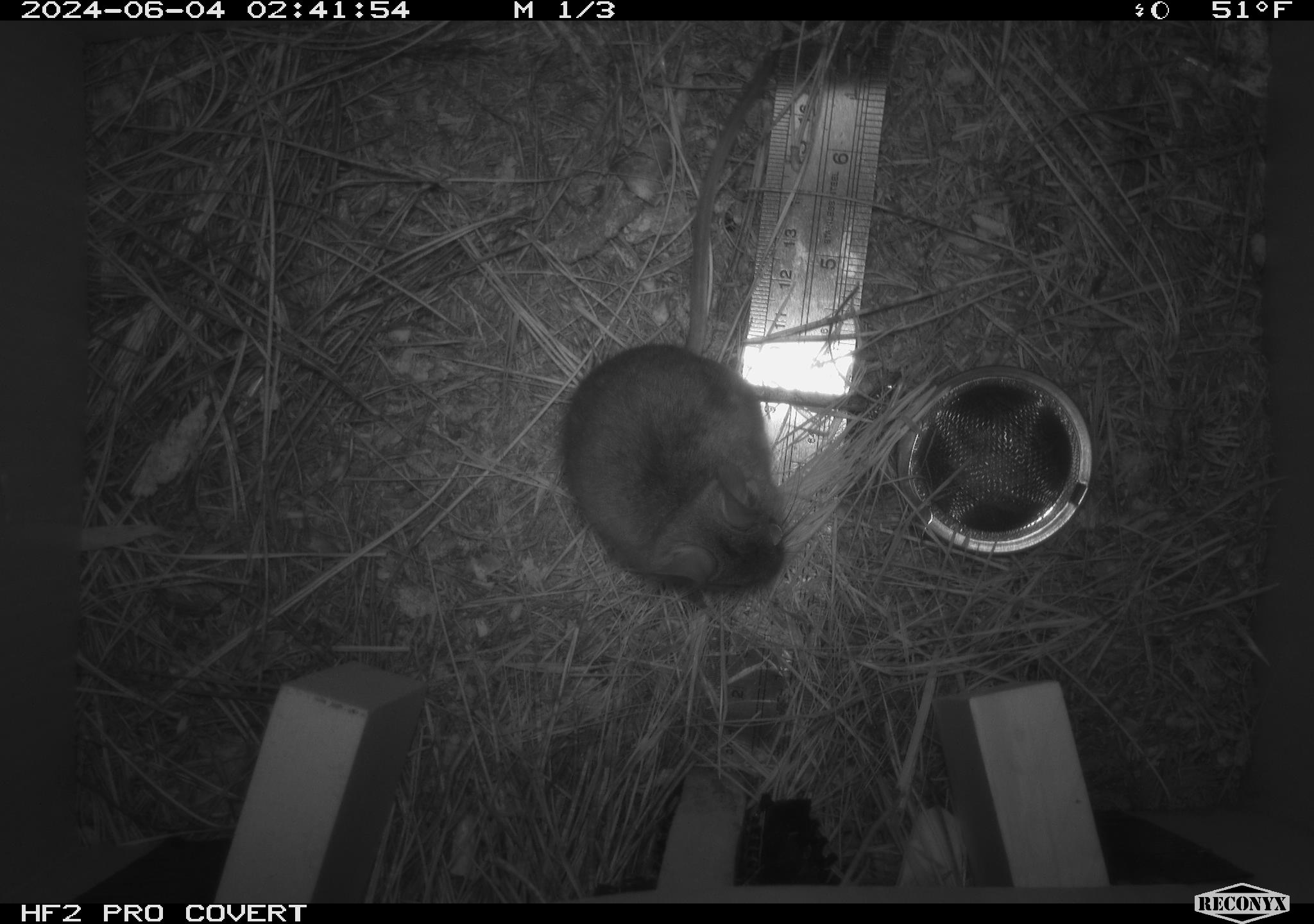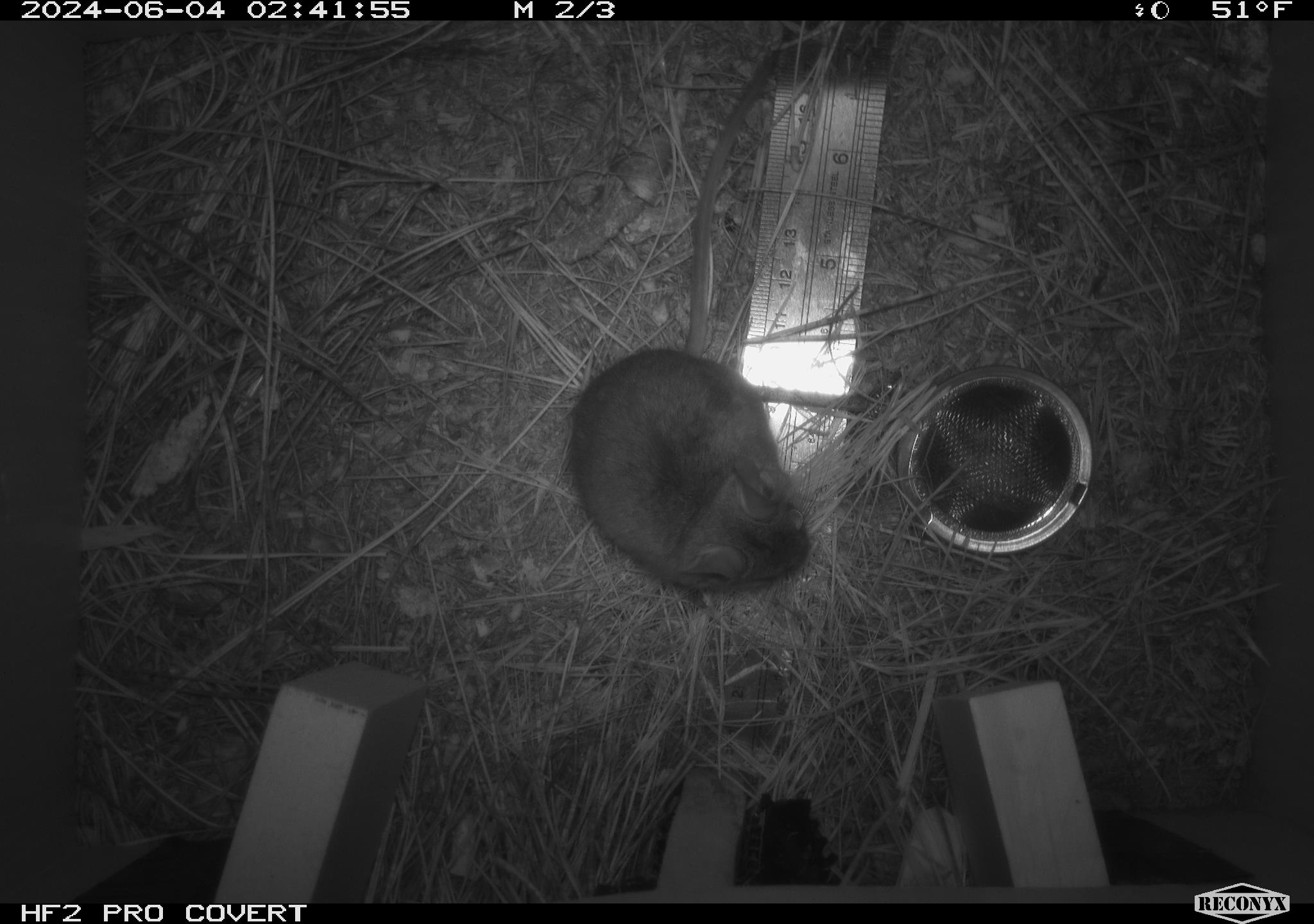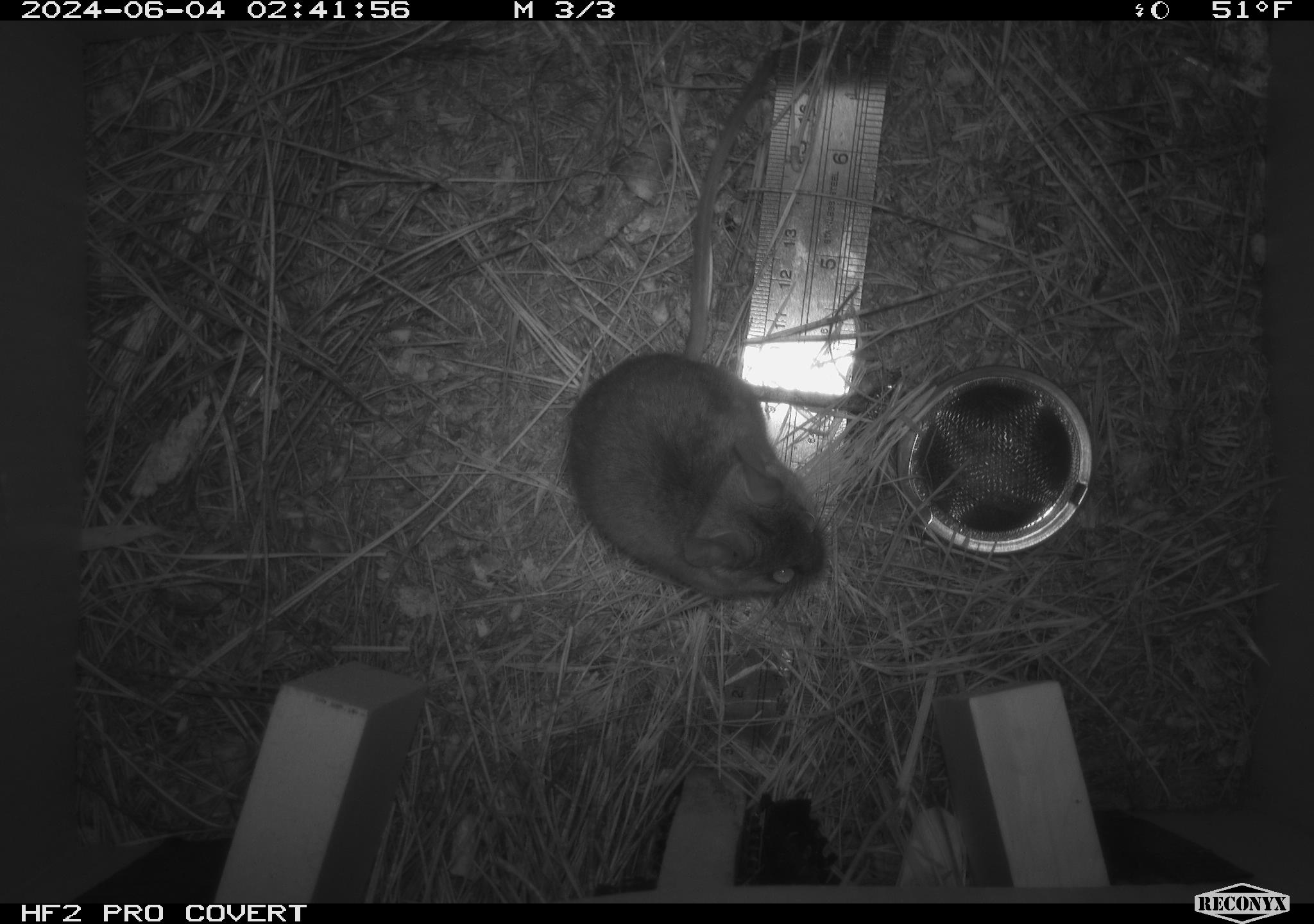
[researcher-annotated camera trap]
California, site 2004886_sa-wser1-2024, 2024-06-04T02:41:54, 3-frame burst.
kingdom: Animalia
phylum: Chordata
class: Mammalia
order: Rodentia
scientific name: Rodentia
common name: mouse species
Mouse species (Rodentia).